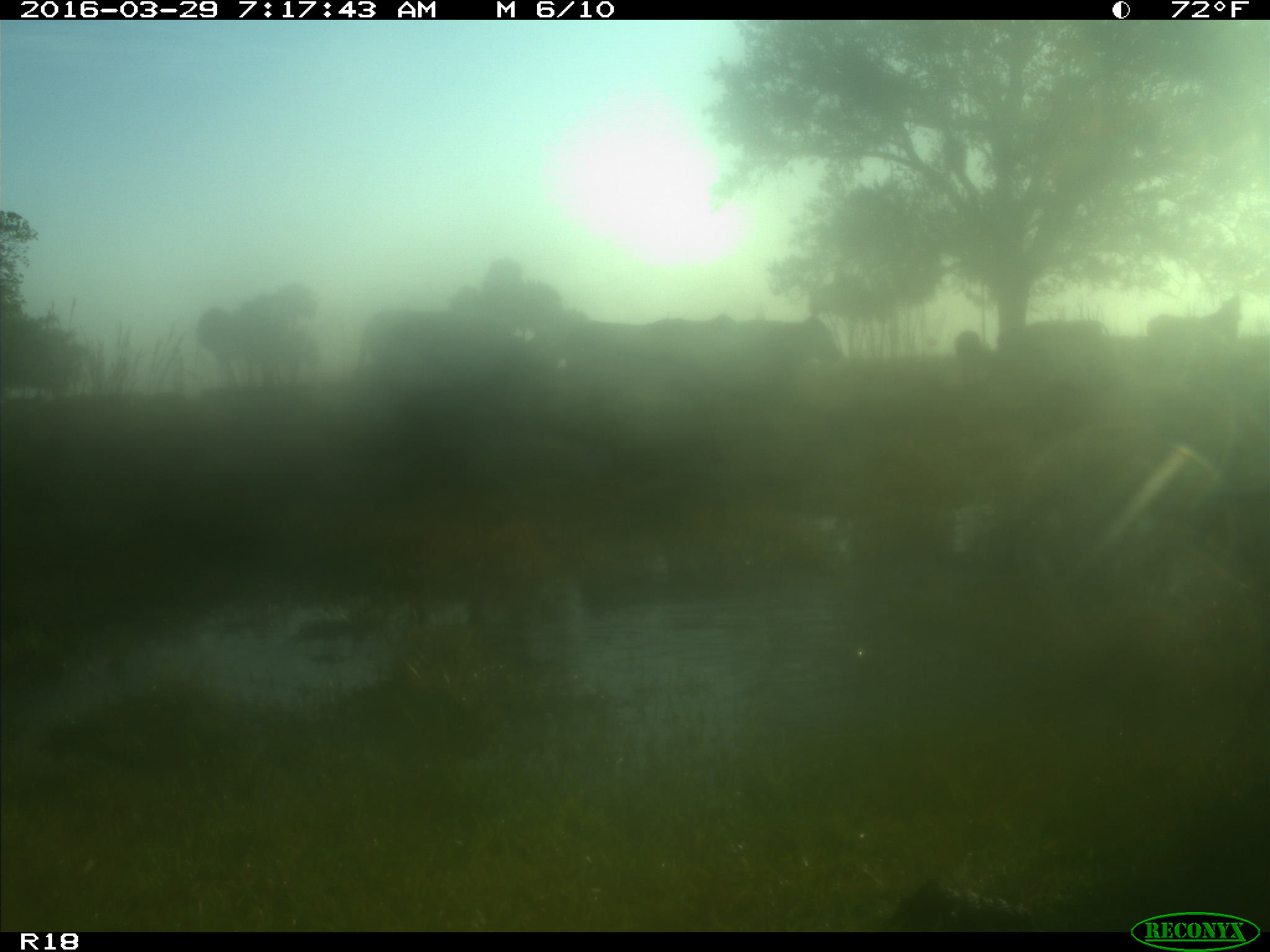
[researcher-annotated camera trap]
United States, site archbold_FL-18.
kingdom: Animalia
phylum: Chordata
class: Mammalia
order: Artiodactyla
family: Bovidae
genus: Bos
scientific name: Bos taurus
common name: domestic cow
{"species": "Bos taurus (domestic cow)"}